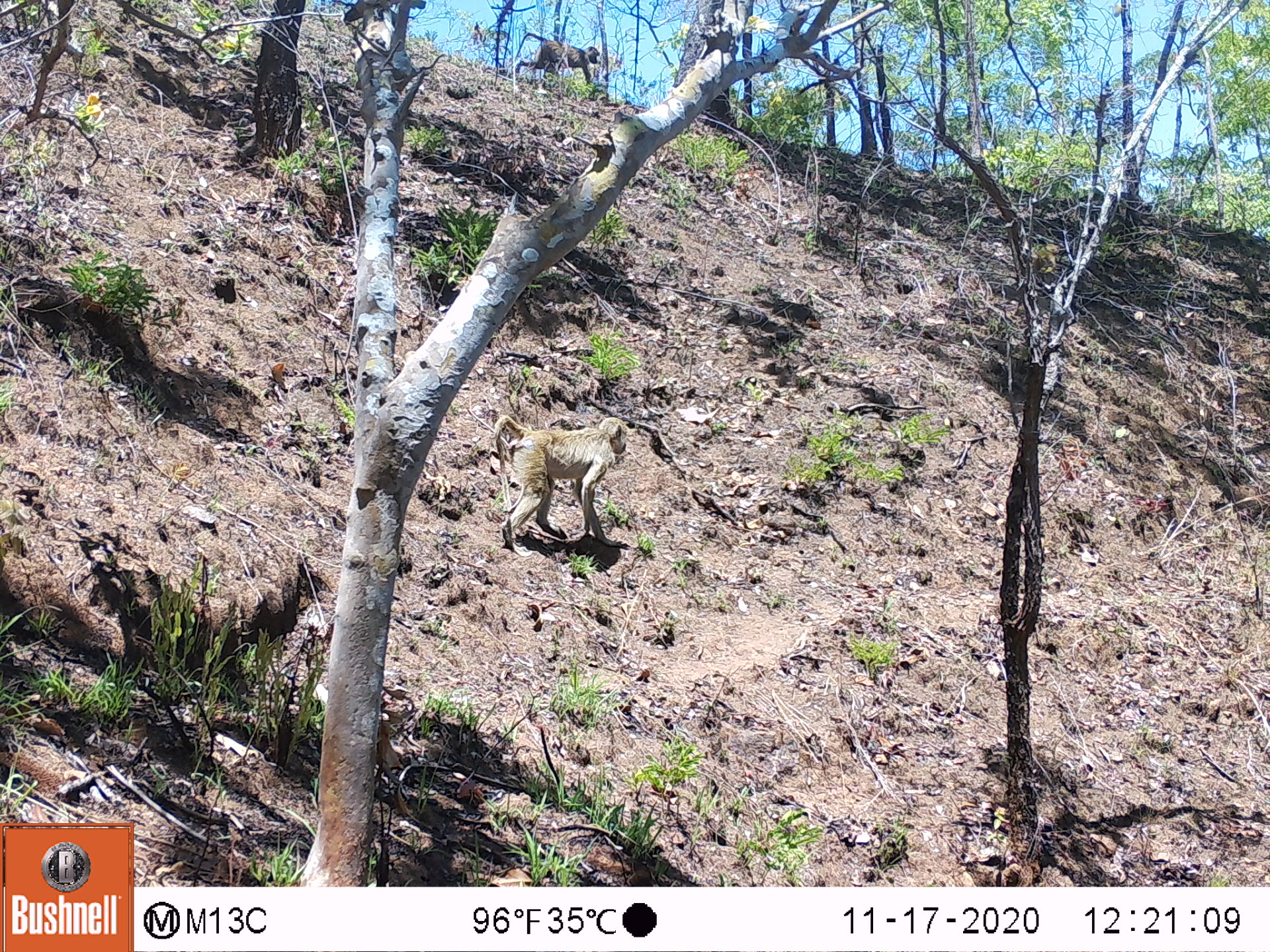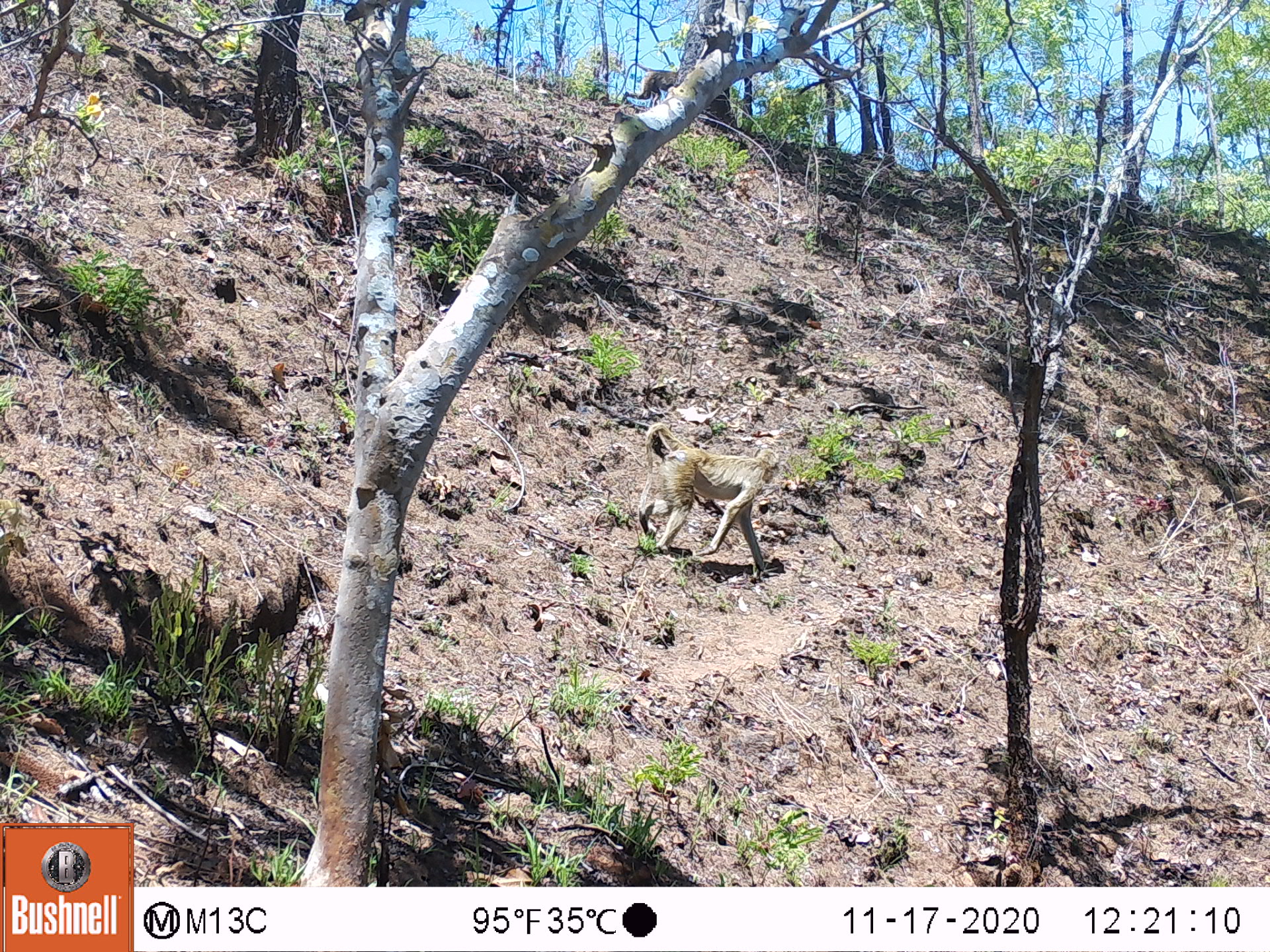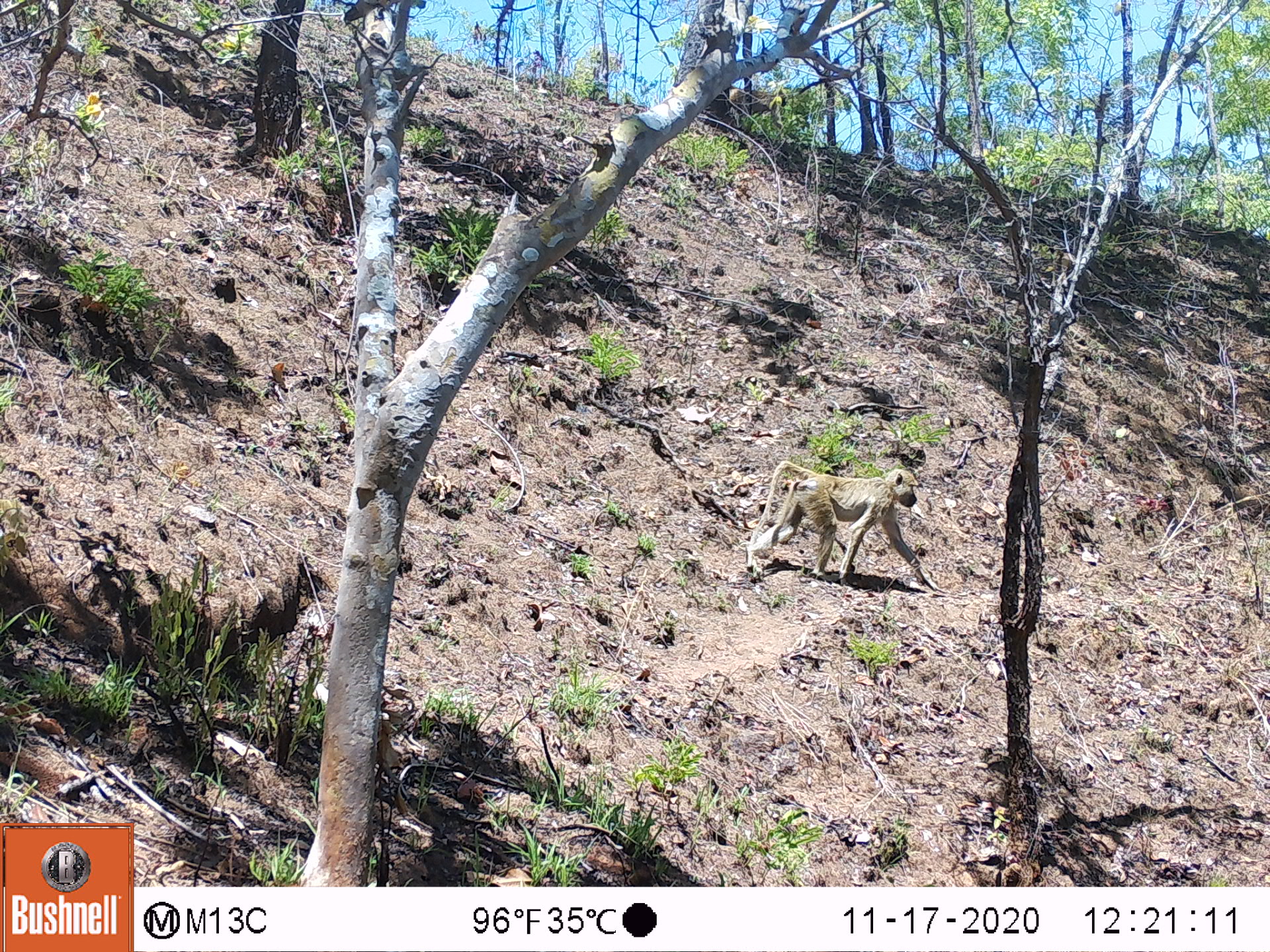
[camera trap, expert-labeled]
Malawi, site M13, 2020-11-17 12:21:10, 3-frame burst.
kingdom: Animalia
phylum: Chordata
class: Mammalia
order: Primates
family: Cercopithecidae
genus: Papio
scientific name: Papio cynocephalus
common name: yellow baboon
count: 2